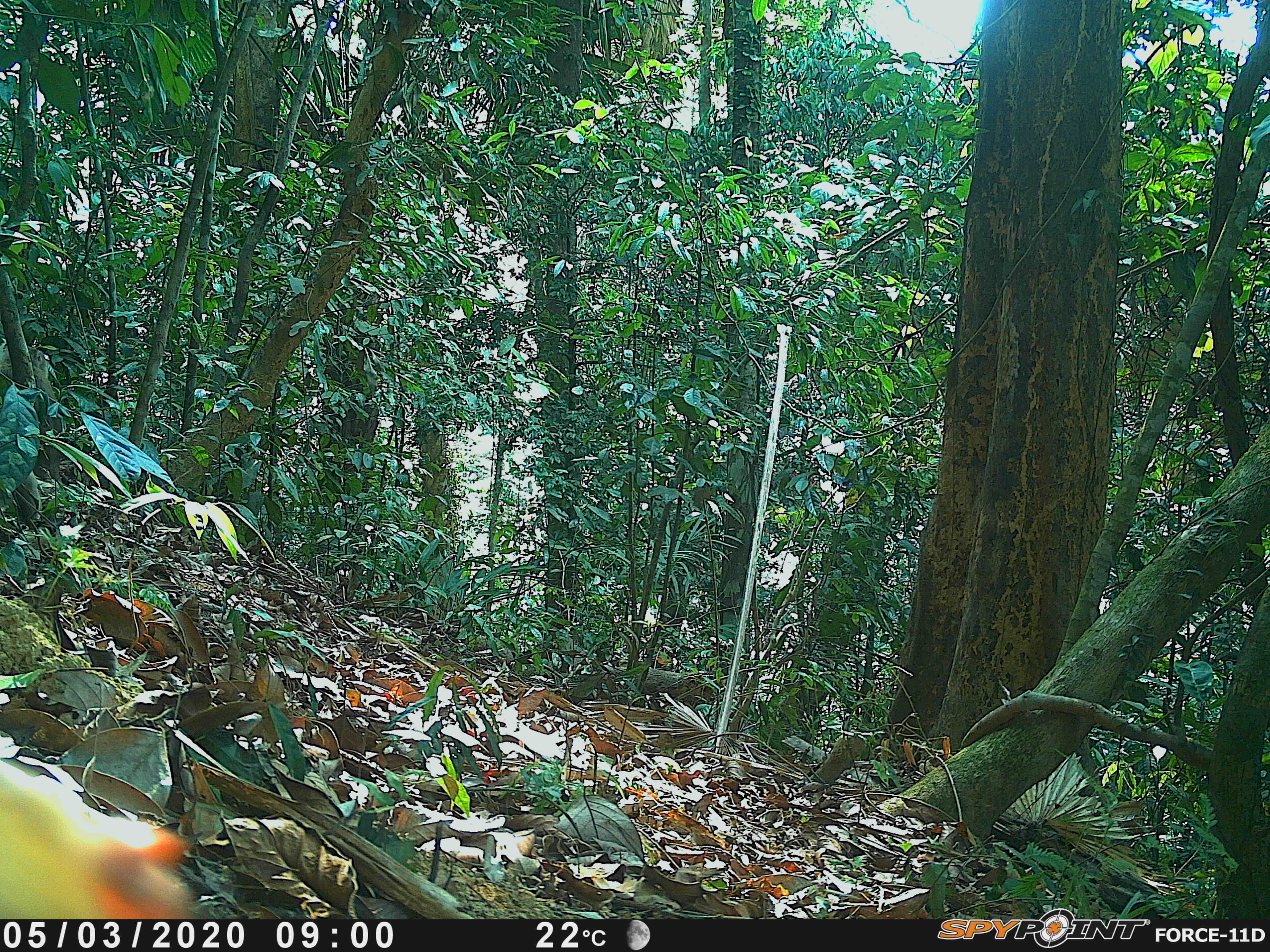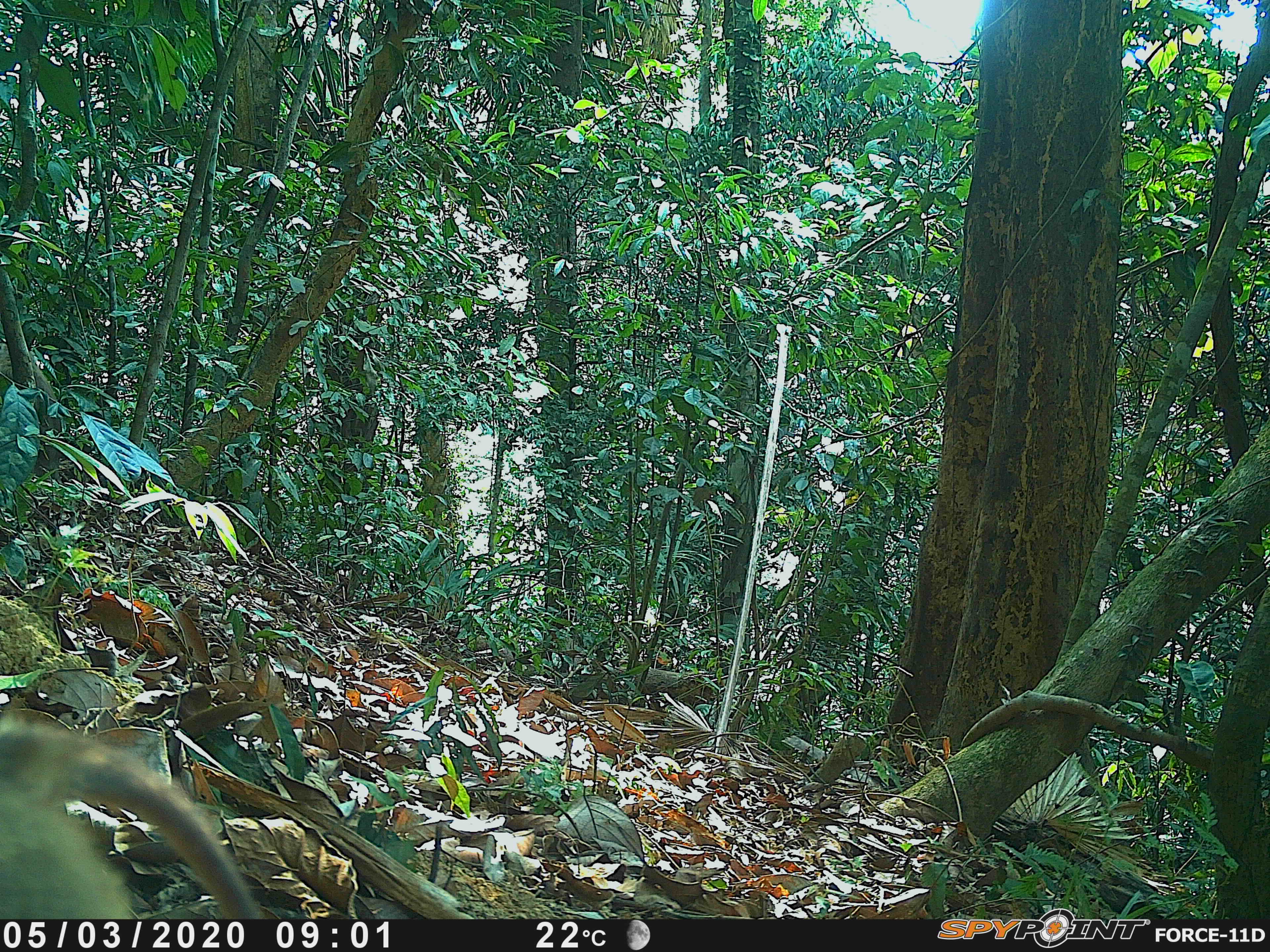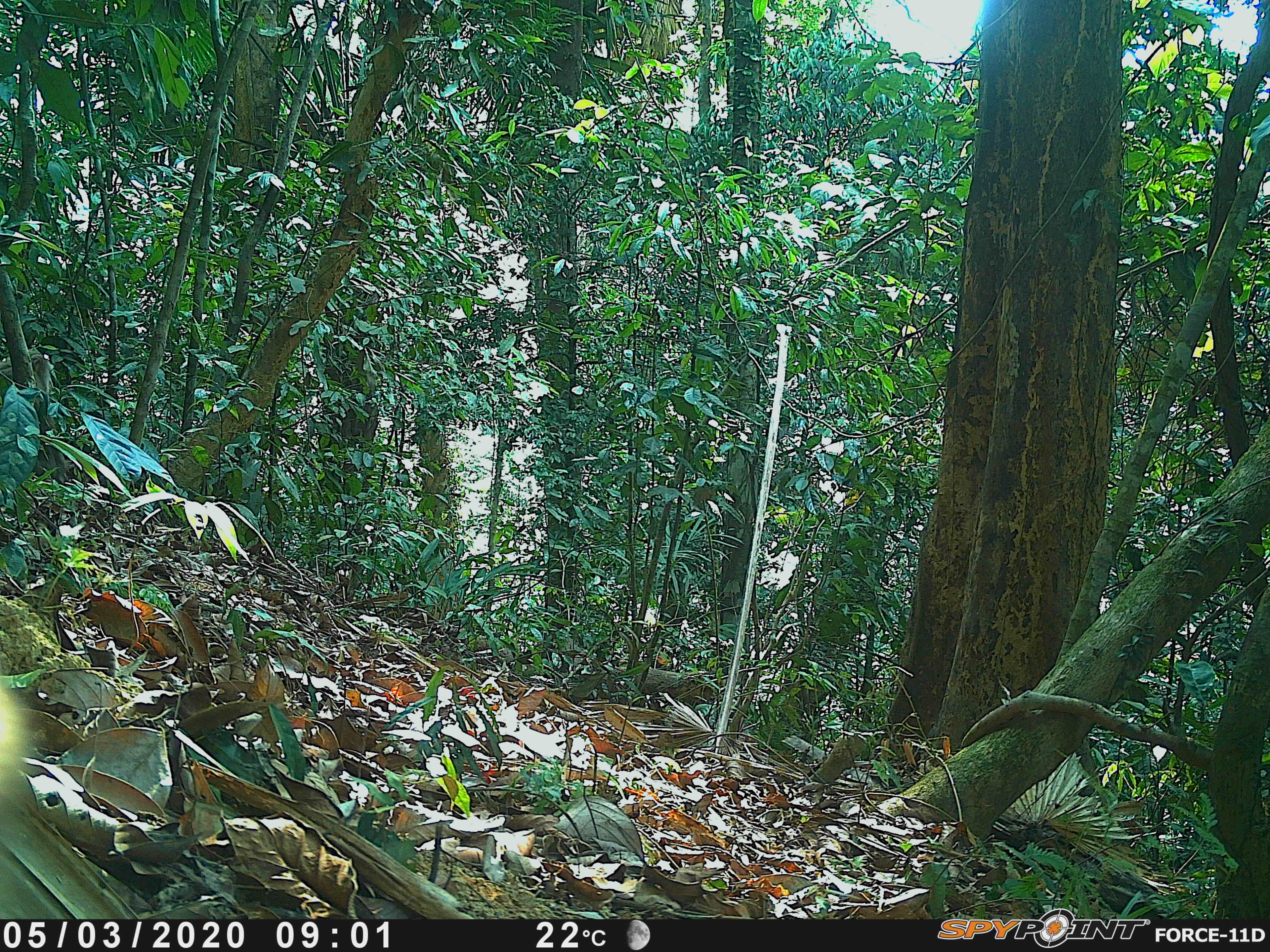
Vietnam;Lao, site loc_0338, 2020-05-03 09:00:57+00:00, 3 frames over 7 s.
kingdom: Animalia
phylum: Chordata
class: Mammalia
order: Primates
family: Cercopithecidae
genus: Macaca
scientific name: Macaca nemestrina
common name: pig-tailed macaque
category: pig tailed macaque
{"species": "pig tailed macaque (pig-tailed macaque) (Macaca nemestrina)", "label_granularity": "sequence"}